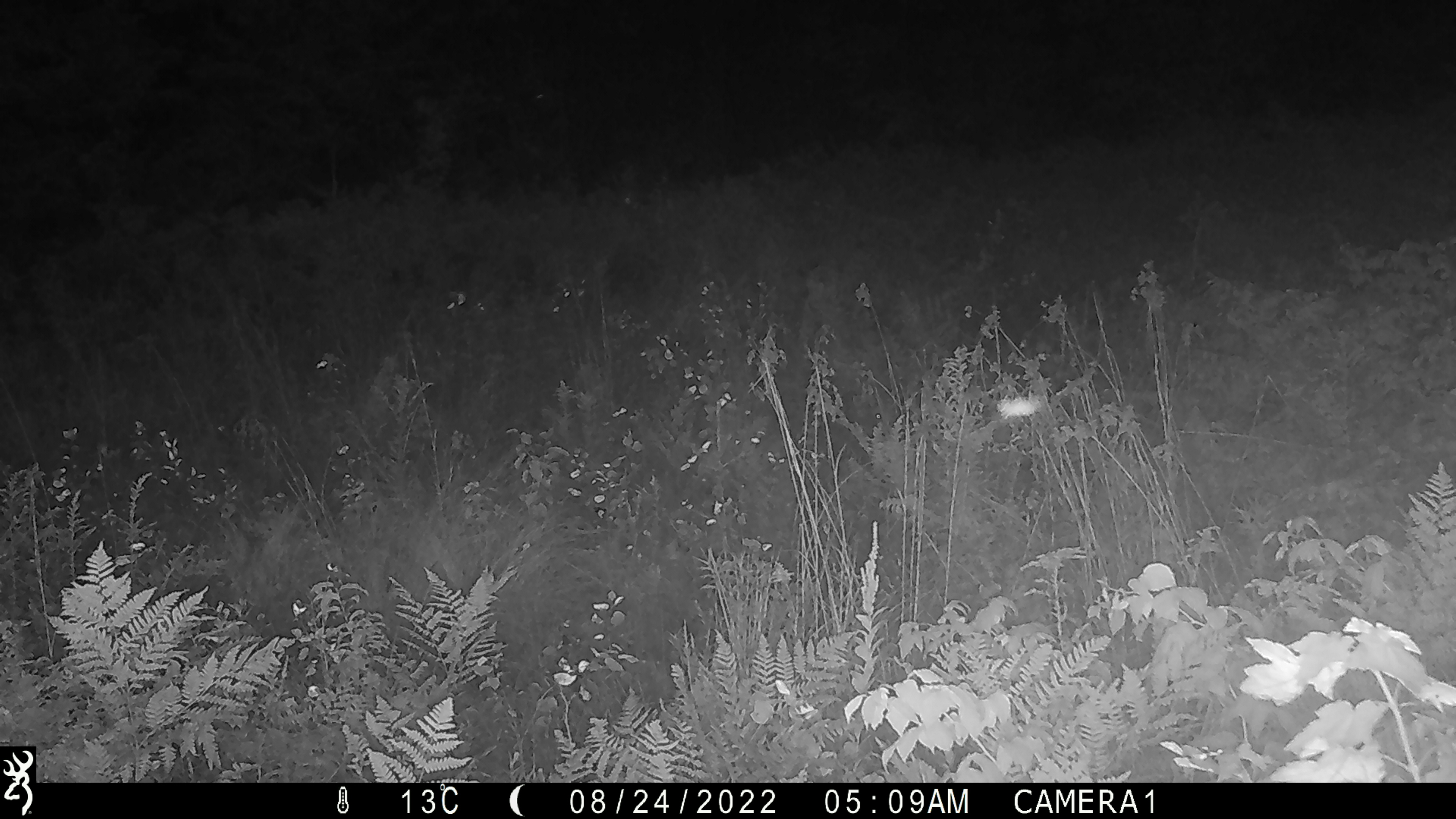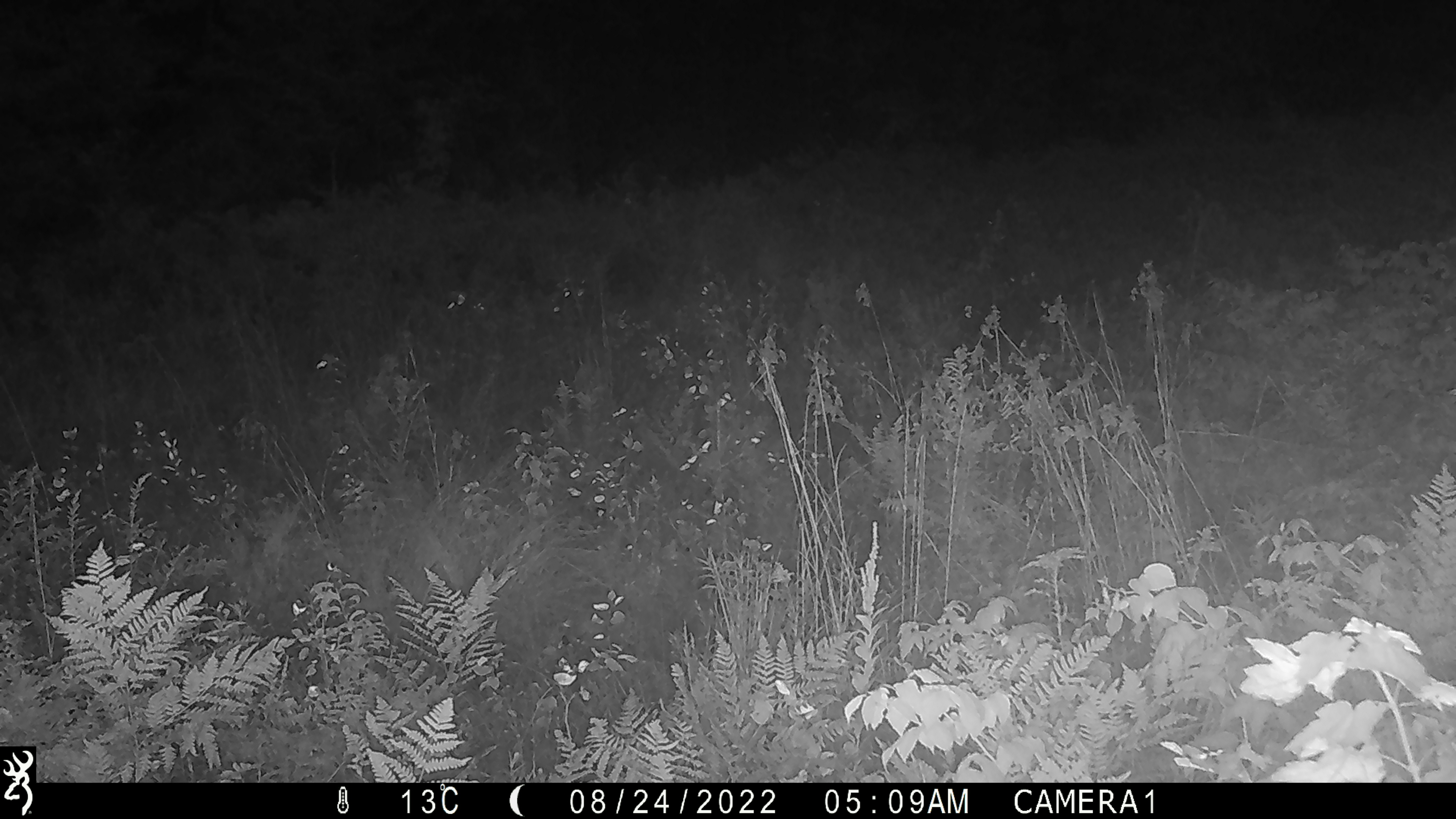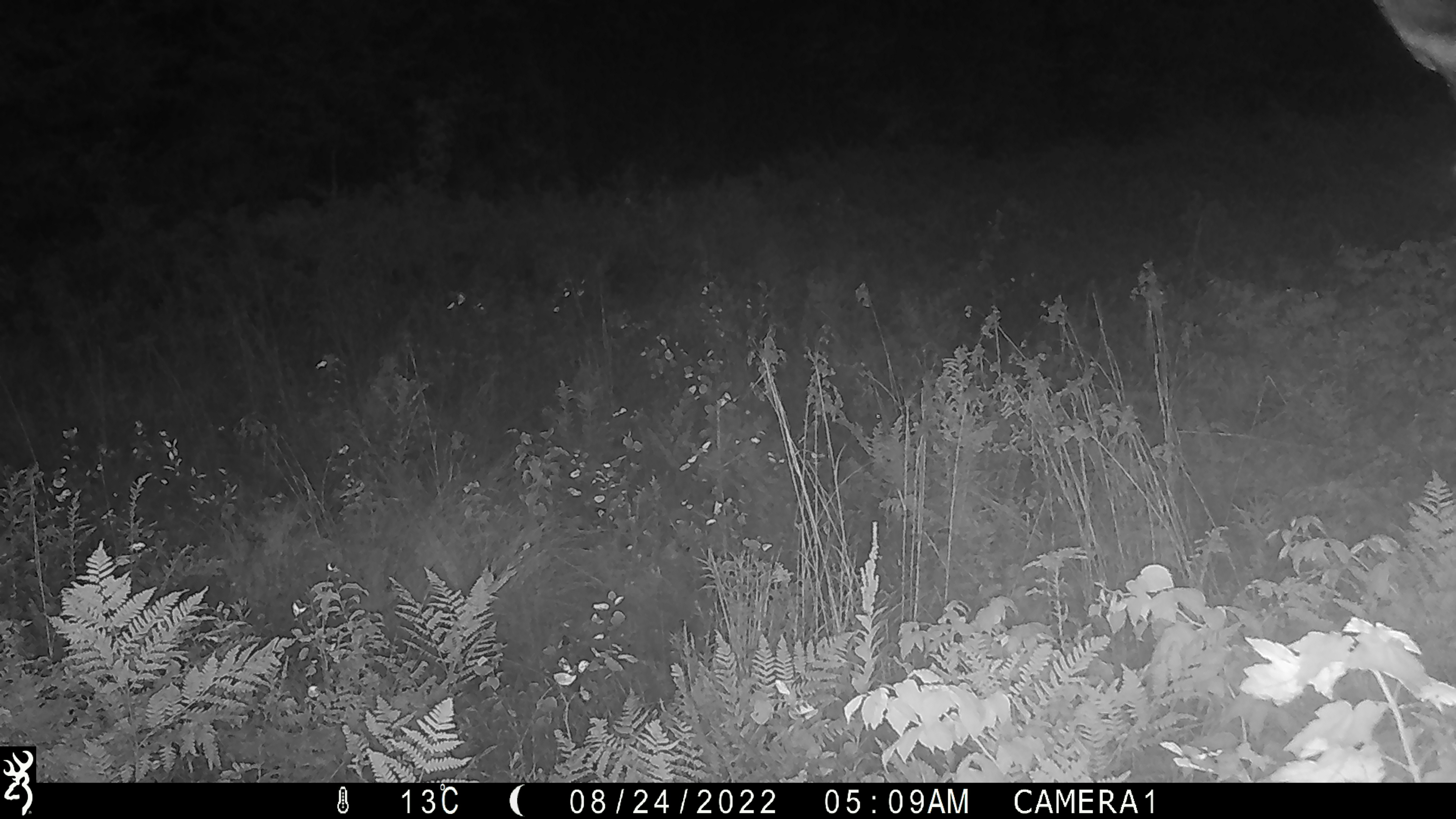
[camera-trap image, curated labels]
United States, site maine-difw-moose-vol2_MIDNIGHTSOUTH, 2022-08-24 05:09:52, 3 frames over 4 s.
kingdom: Animalia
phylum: Chordata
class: Mammalia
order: Artiodactyla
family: Cervidae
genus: Alces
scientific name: Alces alces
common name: moose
Moose (Alces alces).